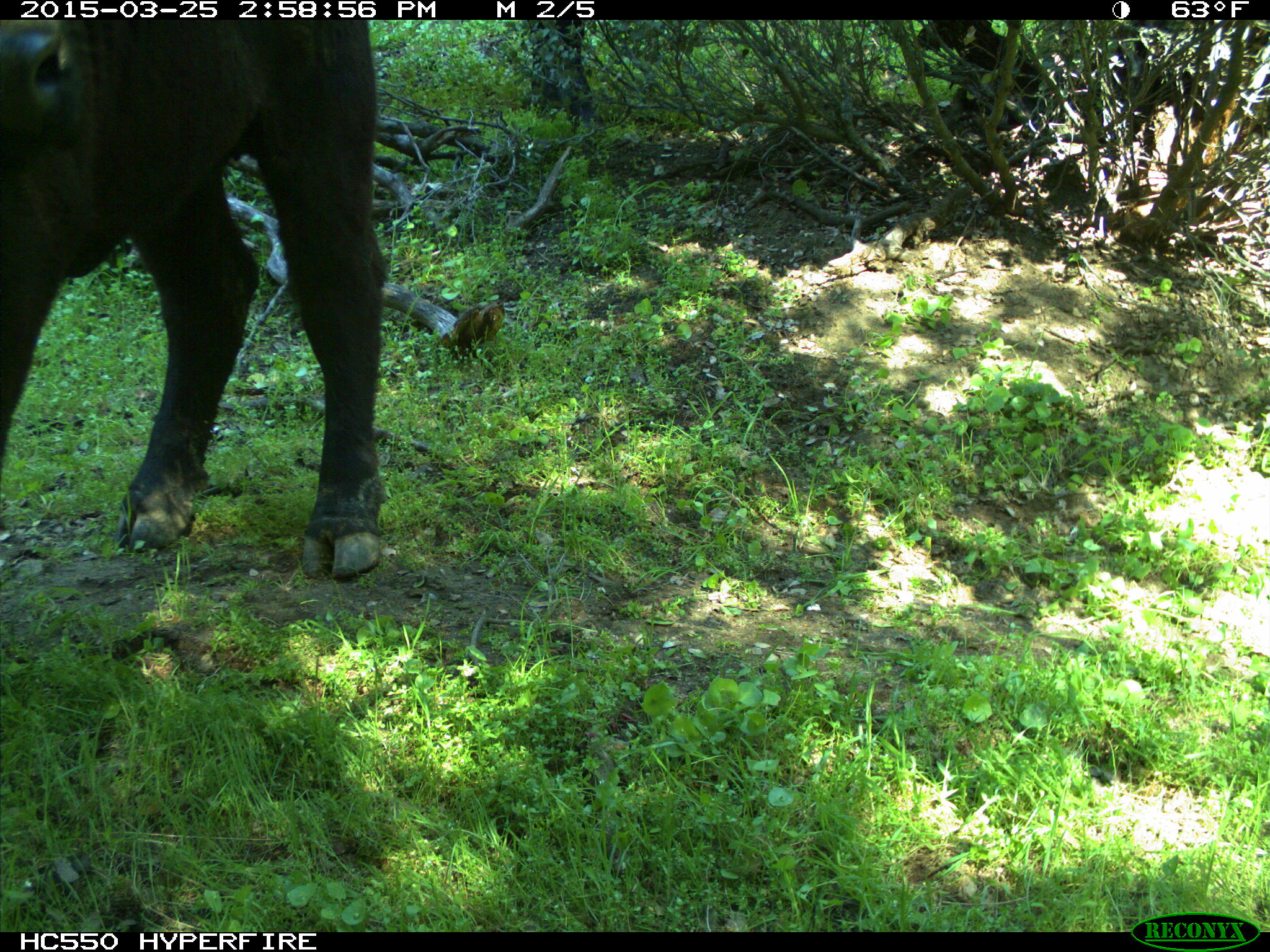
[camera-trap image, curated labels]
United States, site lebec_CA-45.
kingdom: Animalia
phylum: Chordata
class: Mammalia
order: Artiodactyla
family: Bovidae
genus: Bos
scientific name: Bos taurus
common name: domestic cow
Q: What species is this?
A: Bos taurus (domestic cow).